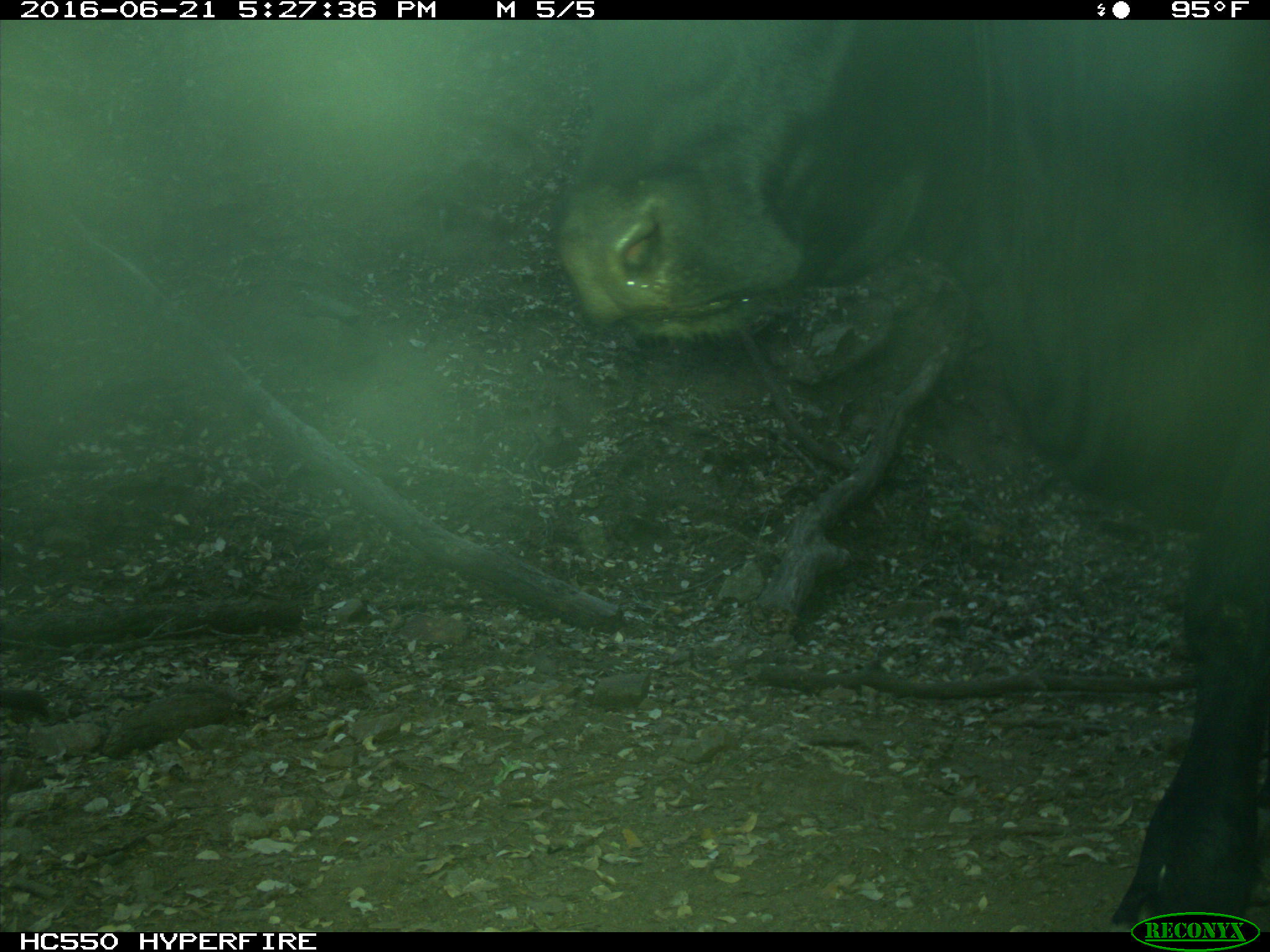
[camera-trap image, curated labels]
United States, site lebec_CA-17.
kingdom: Animalia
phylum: Chordata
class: Mammalia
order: Artiodactyla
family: Bovidae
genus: Bos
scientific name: Bos taurus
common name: domestic cow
Bos taurus (domestic cow).